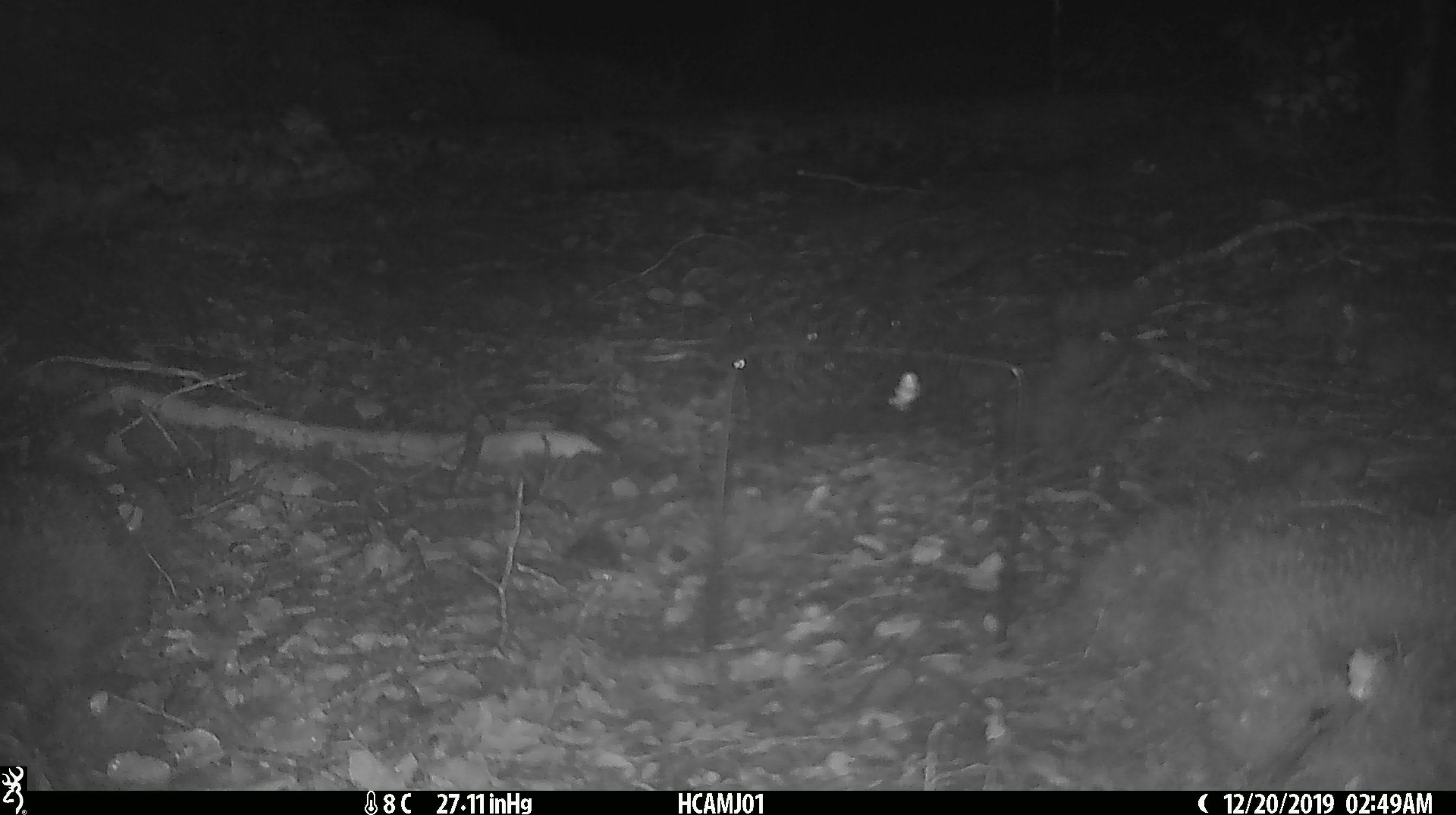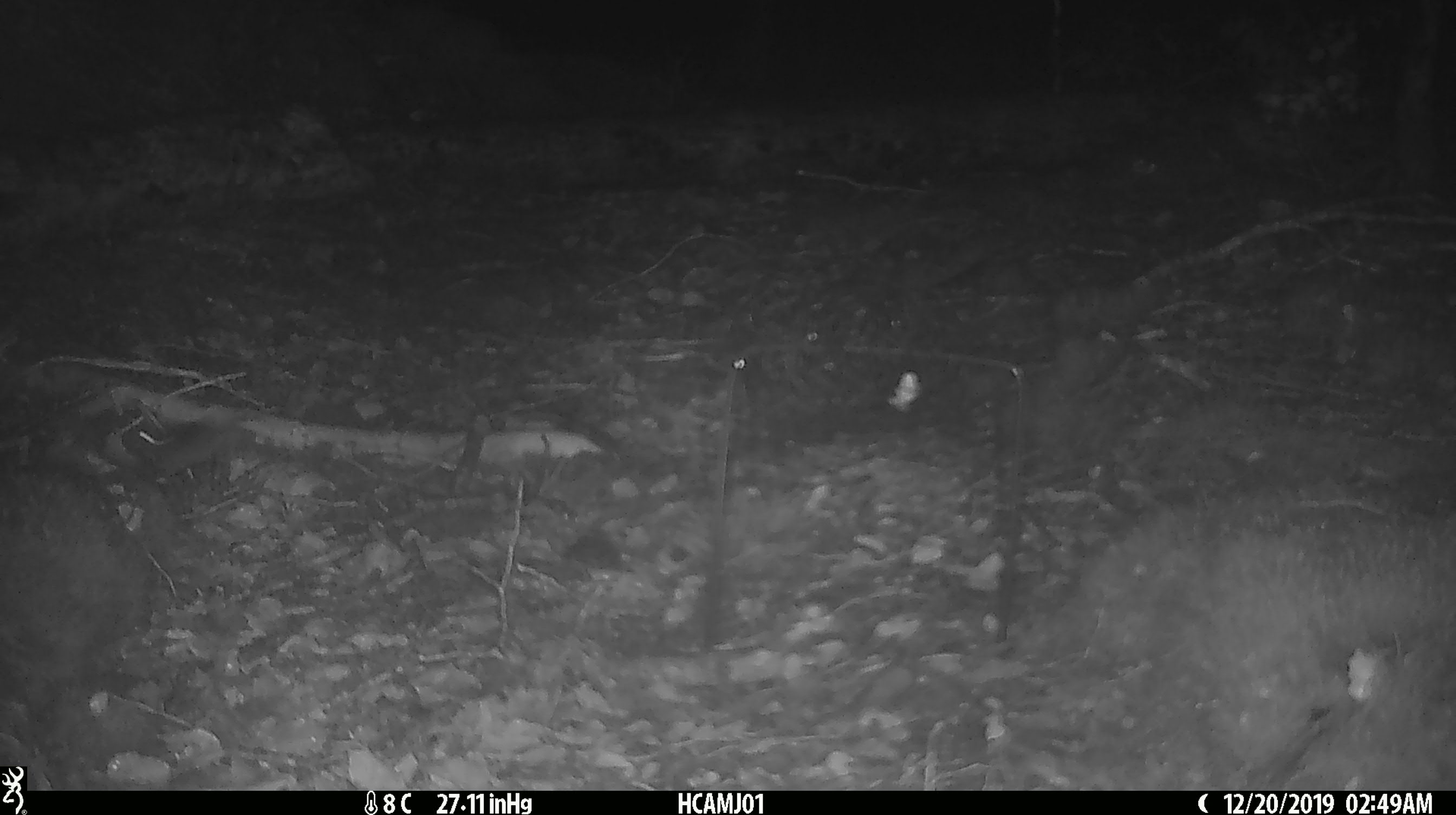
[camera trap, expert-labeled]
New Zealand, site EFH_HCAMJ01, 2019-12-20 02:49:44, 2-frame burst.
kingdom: Animalia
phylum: Chordata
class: Mammalia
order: Rodentia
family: Muridae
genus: Mus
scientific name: Mus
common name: mouse